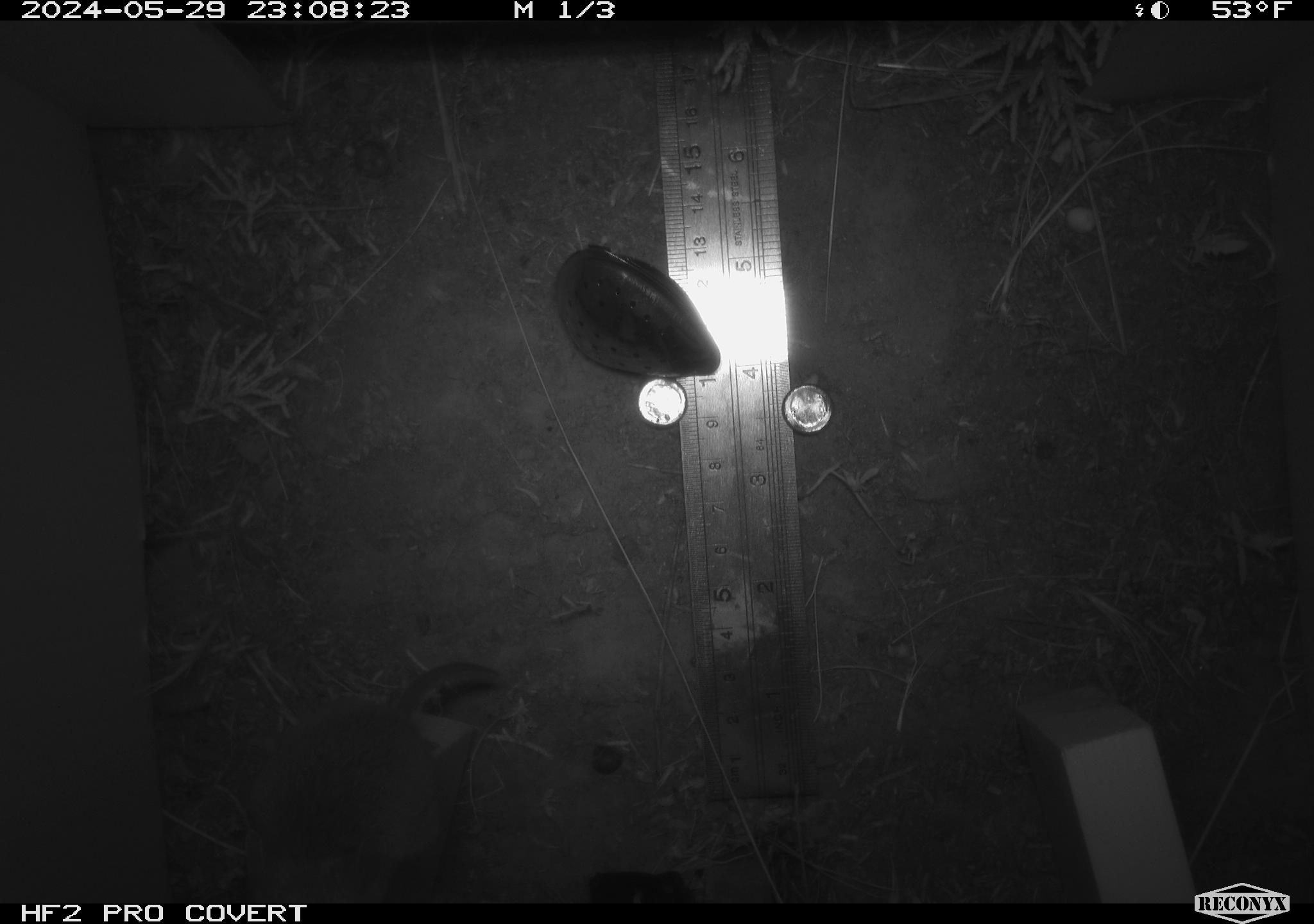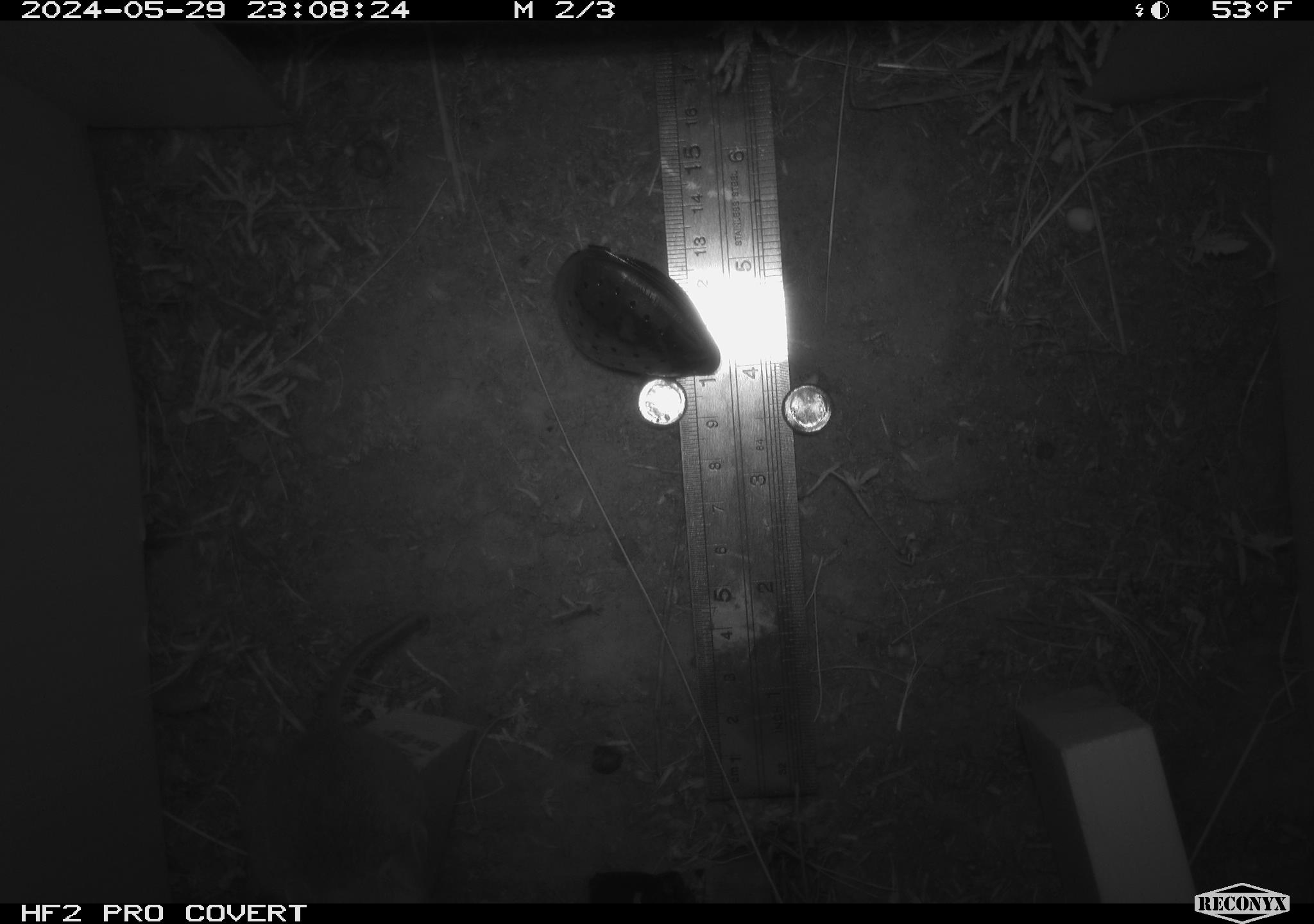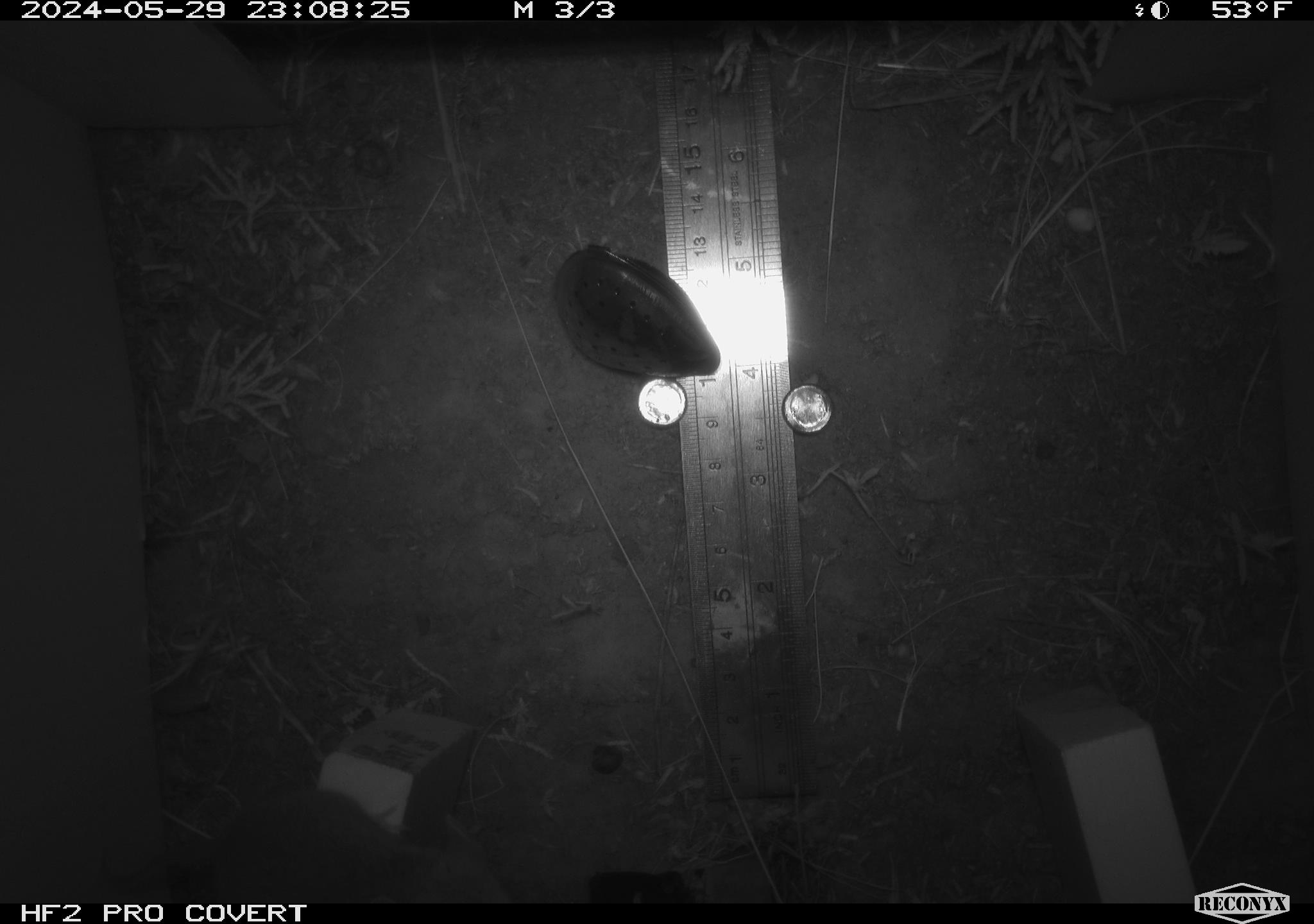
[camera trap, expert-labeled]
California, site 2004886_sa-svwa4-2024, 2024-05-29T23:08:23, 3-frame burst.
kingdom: Animalia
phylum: Chordata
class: Mammalia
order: Rodentia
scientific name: Rodentia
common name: mouse species